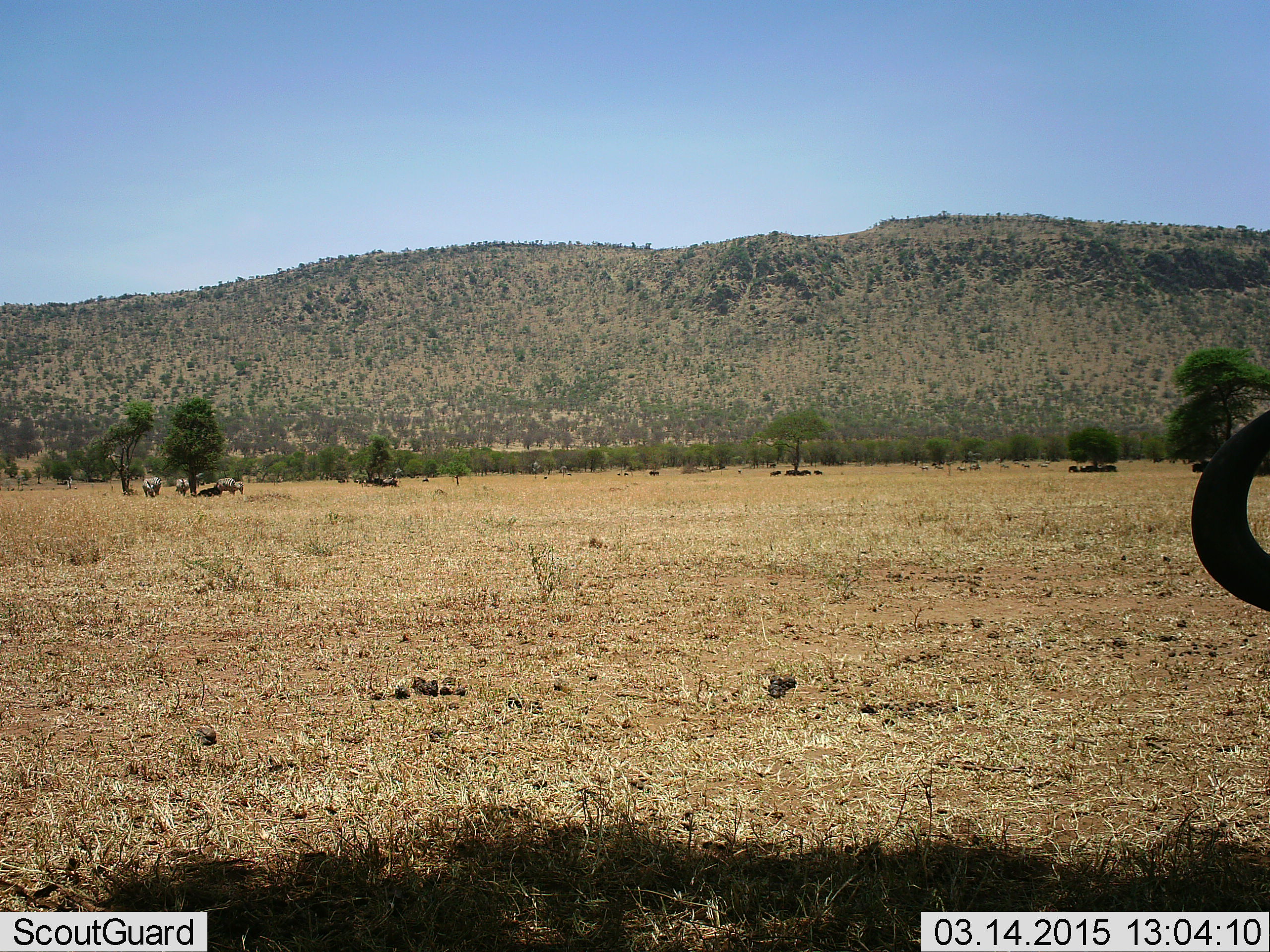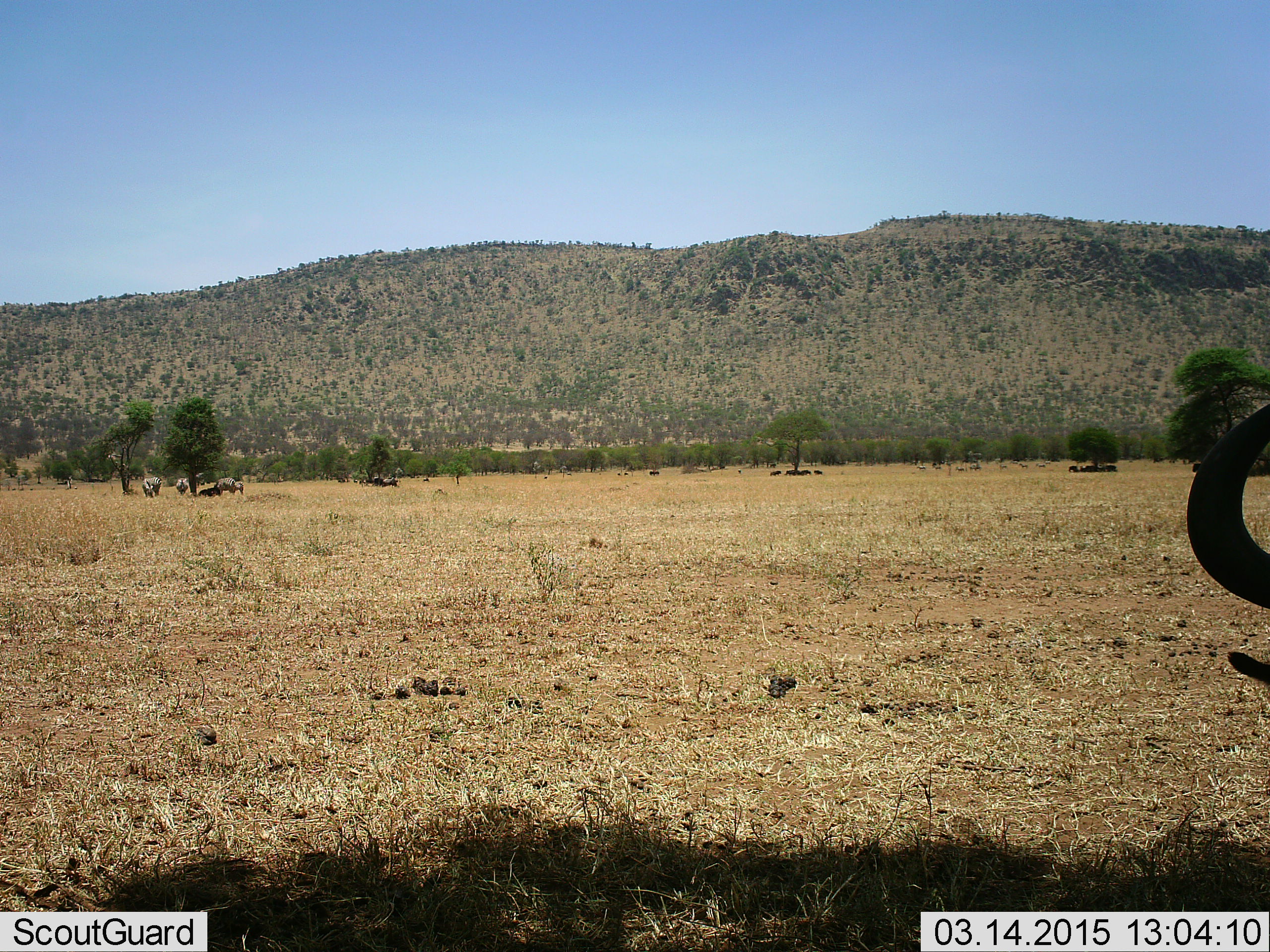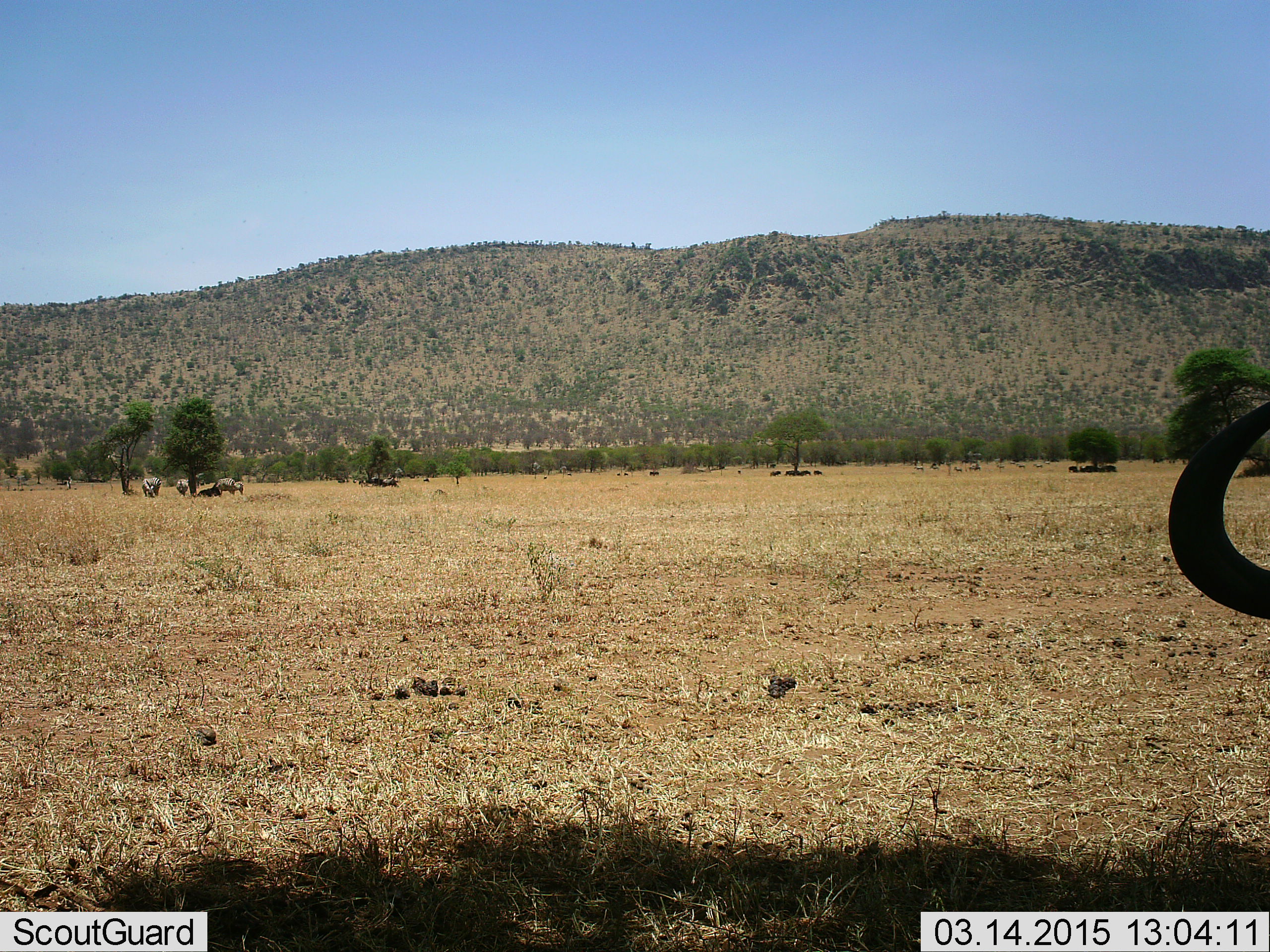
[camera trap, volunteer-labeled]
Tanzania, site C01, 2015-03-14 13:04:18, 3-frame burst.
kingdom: Animalia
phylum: Chordata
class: Mammalia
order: Artiodactyla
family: Bovidae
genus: Connochaetes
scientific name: Connochaetes taurinus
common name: blue wildebeest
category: wildebeest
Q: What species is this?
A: Wildebeest (blue wildebeest) (Connochaetes taurinus).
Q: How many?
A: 11-50.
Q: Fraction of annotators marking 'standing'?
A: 70%.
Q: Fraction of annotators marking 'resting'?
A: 70%.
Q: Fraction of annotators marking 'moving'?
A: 20%.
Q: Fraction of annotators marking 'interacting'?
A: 0%.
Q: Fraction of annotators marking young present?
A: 0%.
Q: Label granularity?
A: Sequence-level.